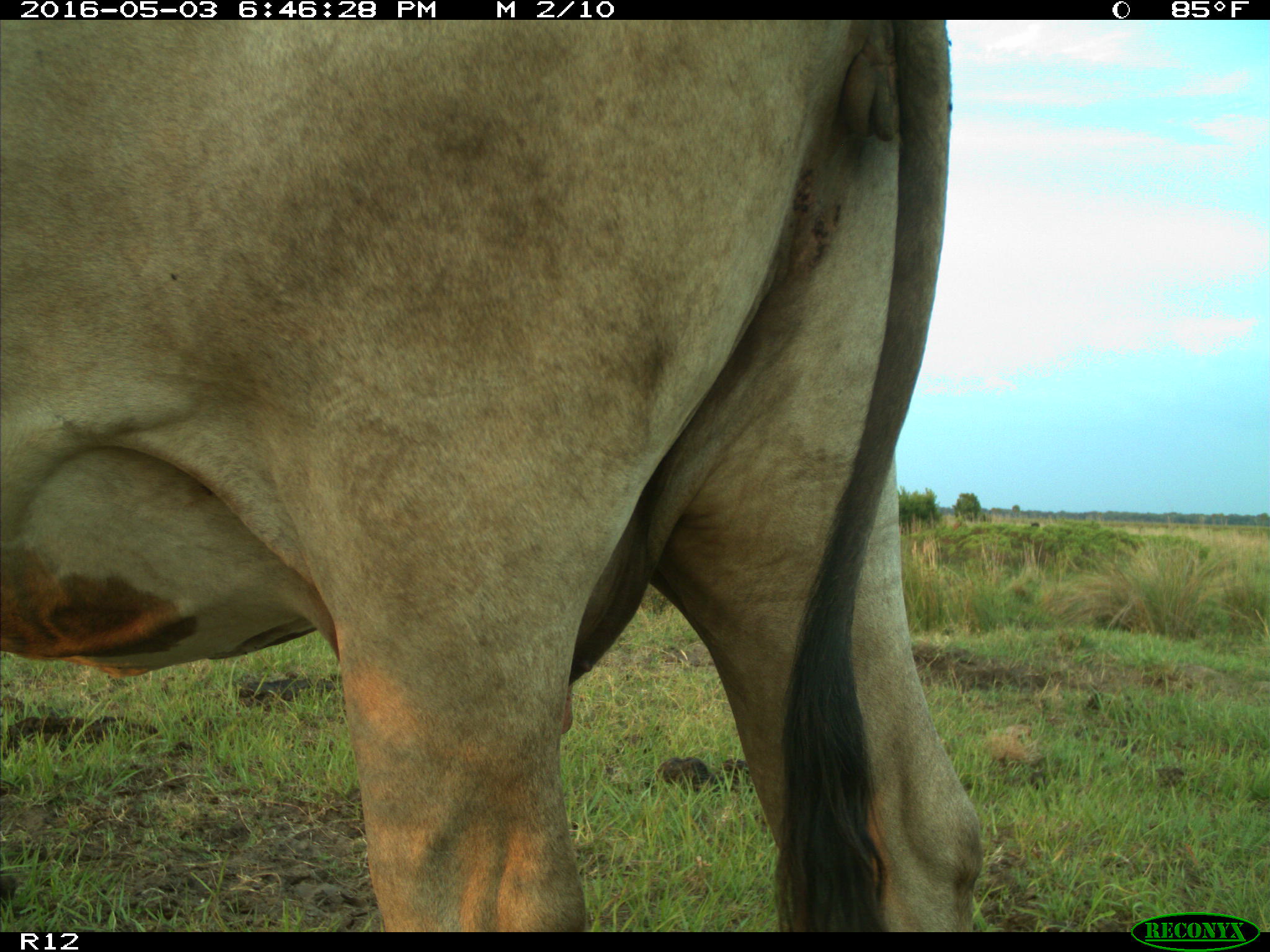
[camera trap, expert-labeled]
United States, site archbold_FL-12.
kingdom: Animalia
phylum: Chordata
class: Mammalia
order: Artiodactyla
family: Bovidae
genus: Bos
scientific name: Bos taurus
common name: domestic cow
Bos taurus (domestic cow).